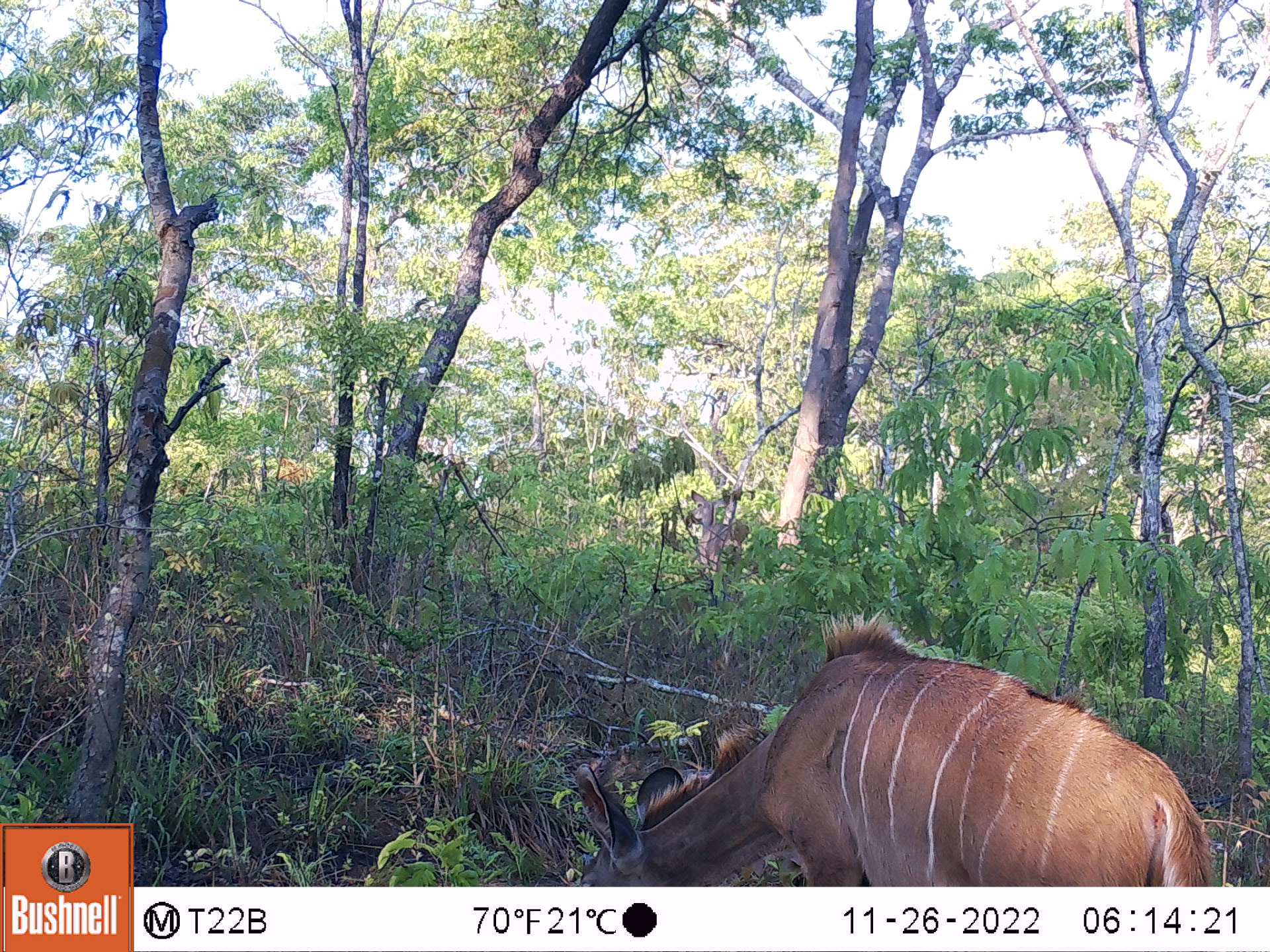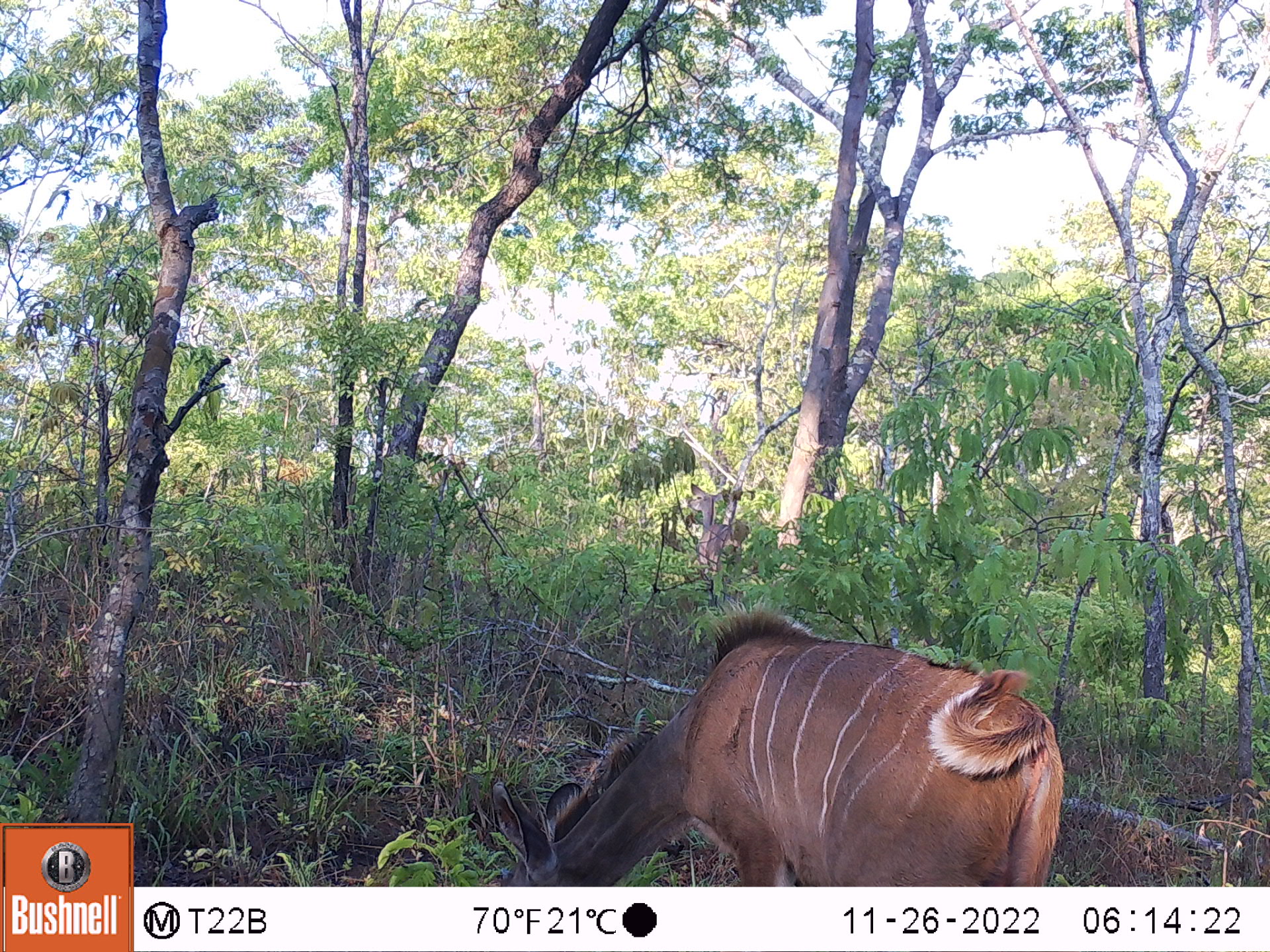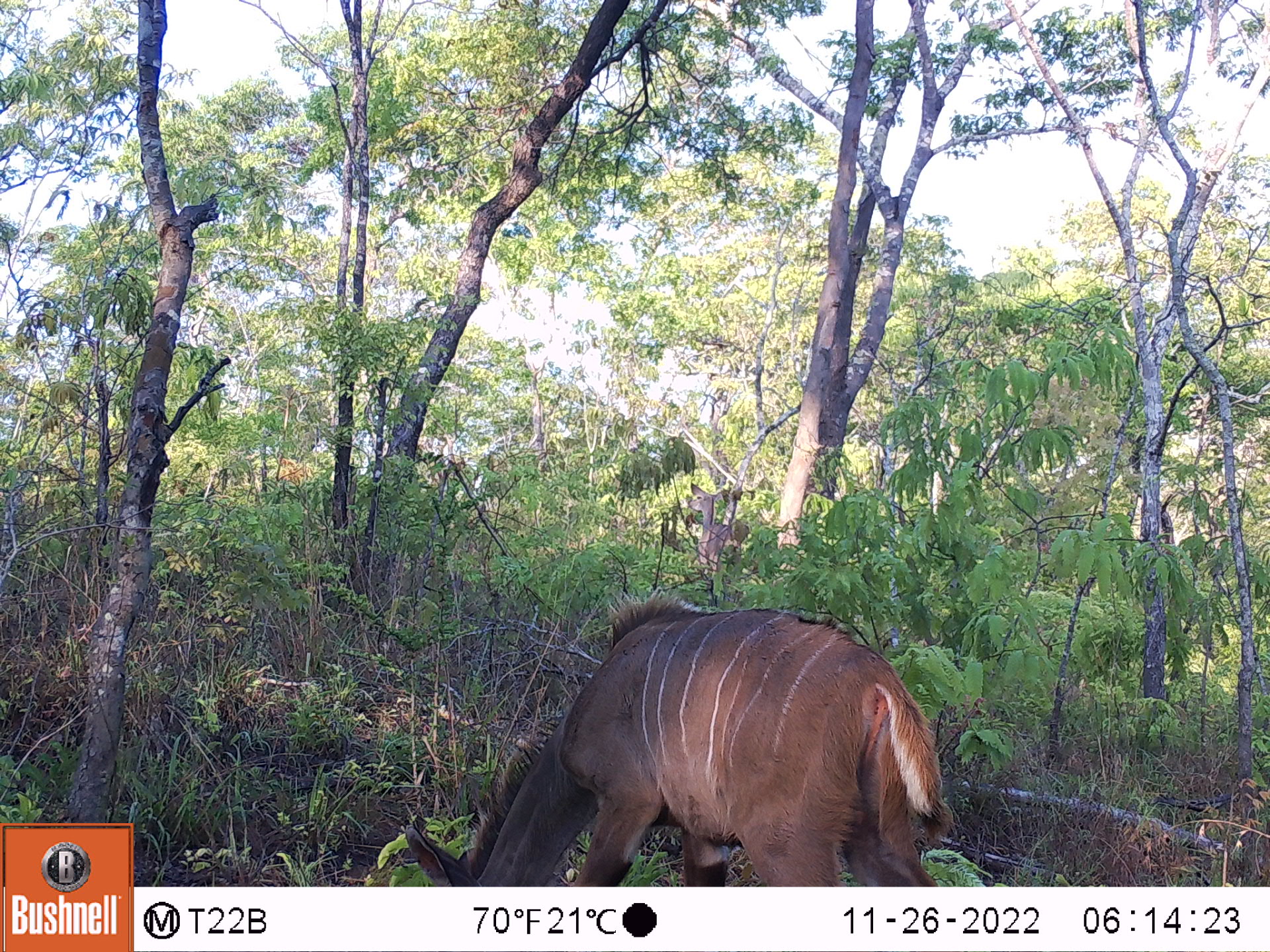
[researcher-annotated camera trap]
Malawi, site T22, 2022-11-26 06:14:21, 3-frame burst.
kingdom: Animalia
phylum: Chordata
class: Mammalia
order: Artiodactyla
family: Bovidae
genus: Tragelaphus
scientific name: Tragelaphus strepsiceros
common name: greater kudu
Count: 2.